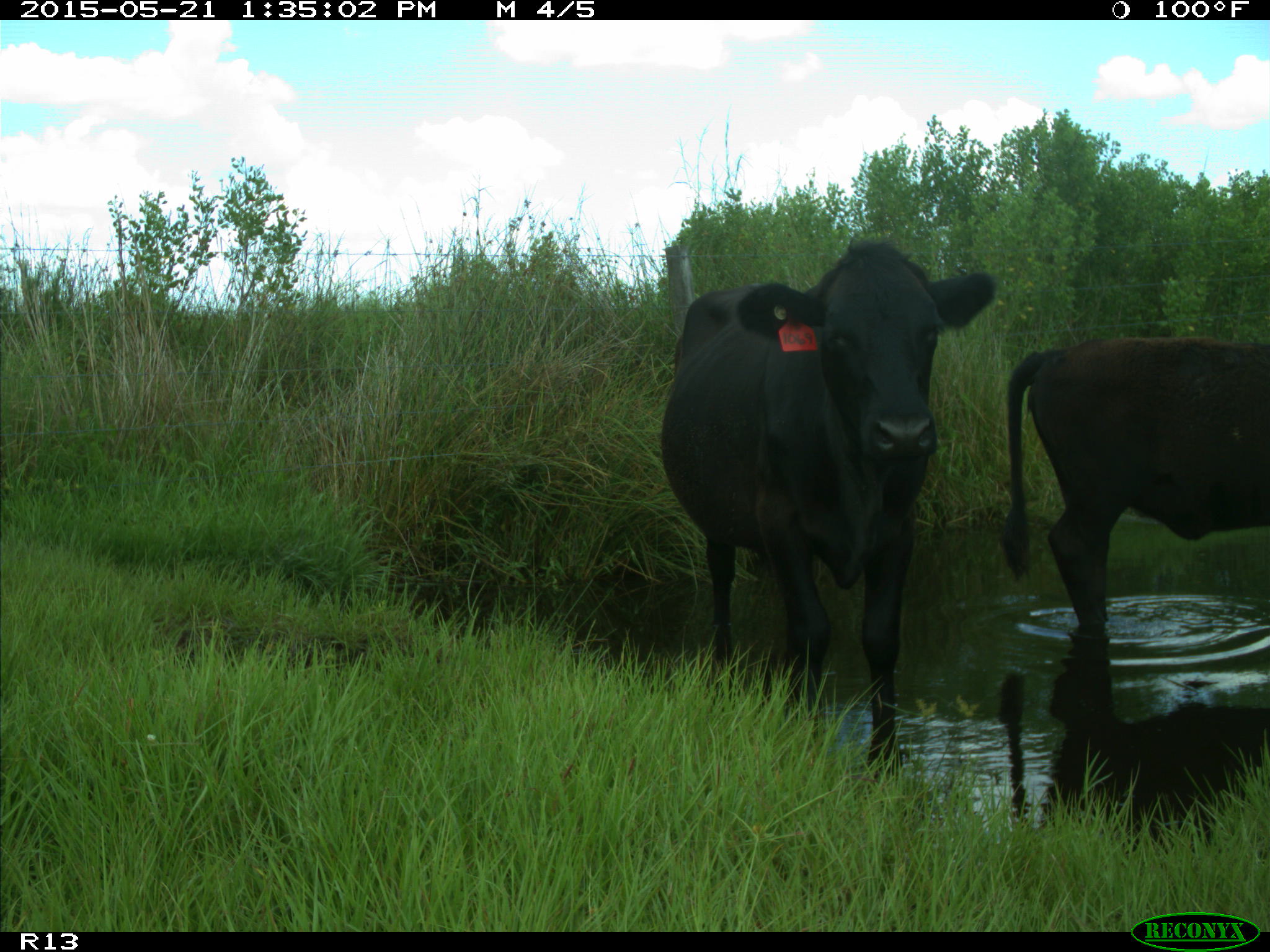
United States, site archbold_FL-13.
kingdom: Animalia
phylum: Chordata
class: Mammalia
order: Artiodactyla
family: Bovidae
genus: Bos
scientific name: Bos taurus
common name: domestic cow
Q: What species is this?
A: Bos taurus (domestic cow).